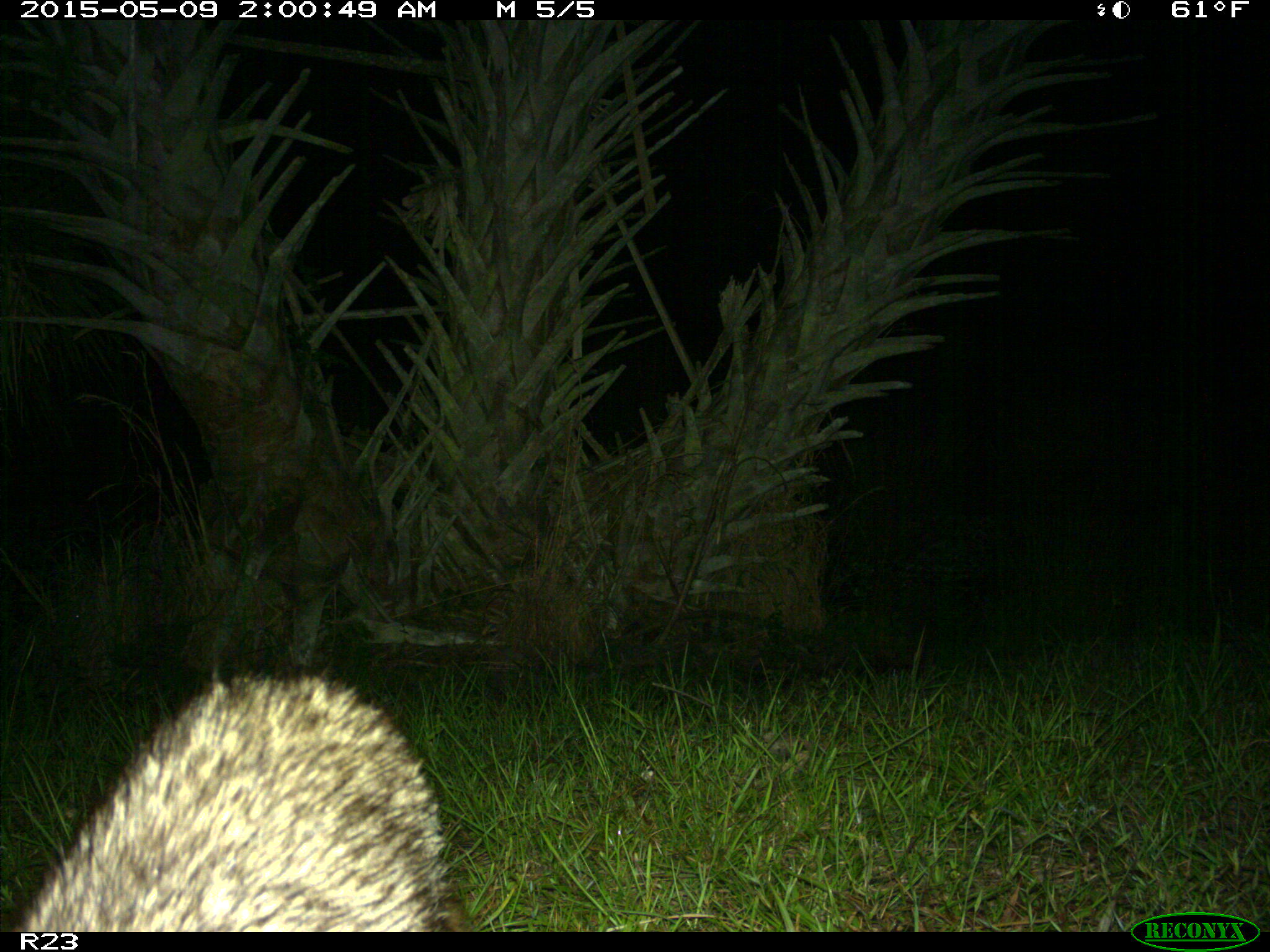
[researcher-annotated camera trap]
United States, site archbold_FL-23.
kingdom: Animalia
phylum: Chordata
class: Mammalia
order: Artiodactyla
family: Bovidae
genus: Bos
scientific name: Bos taurus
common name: domestic cow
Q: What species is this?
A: Bos taurus (domestic cow).